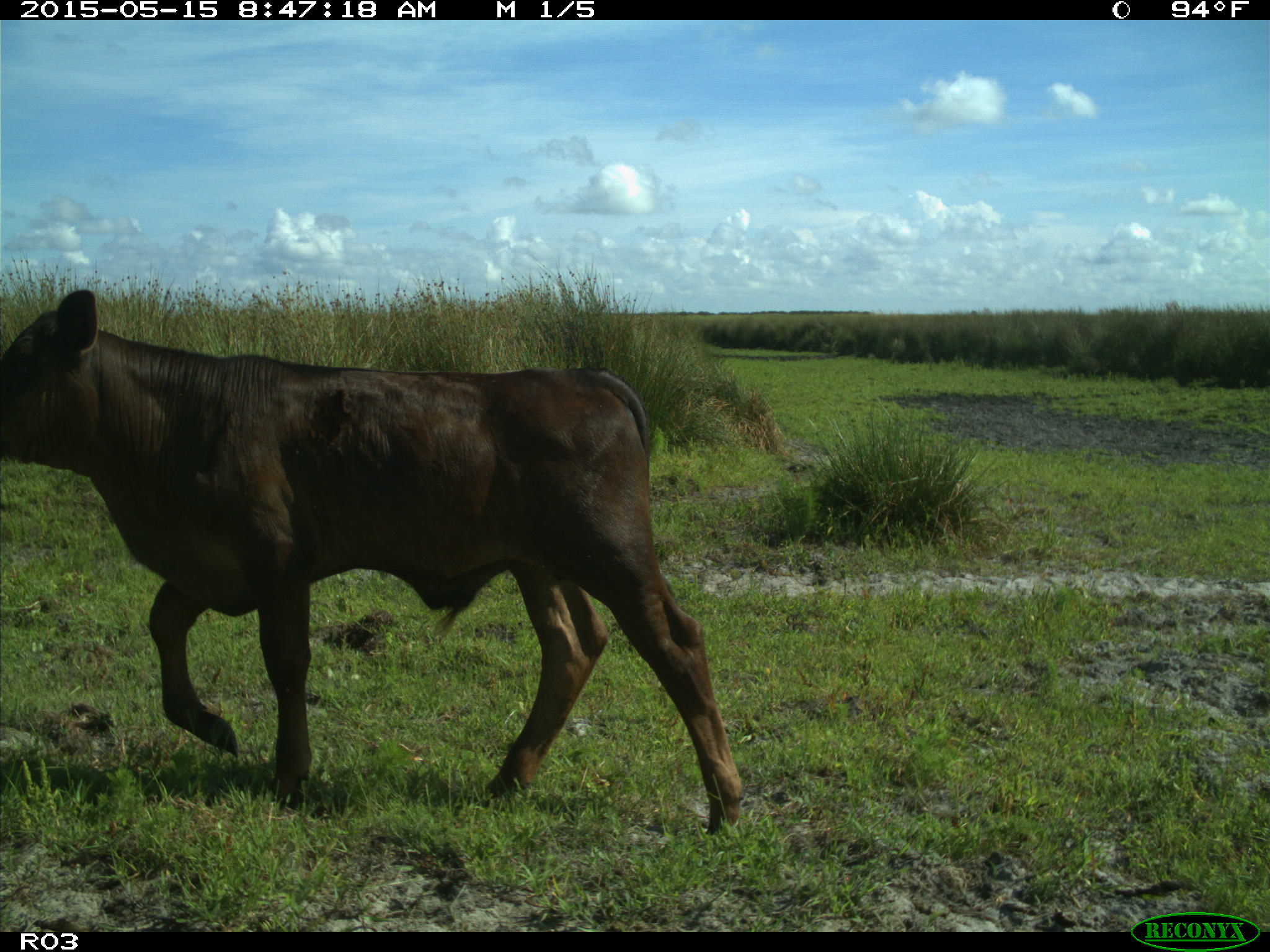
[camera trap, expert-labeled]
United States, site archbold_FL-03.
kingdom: Animalia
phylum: Chordata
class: Mammalia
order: Artiodactyla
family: Bovidae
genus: Bos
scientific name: Bos taurus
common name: domestic cow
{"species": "Bos taurus (domestic cow)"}